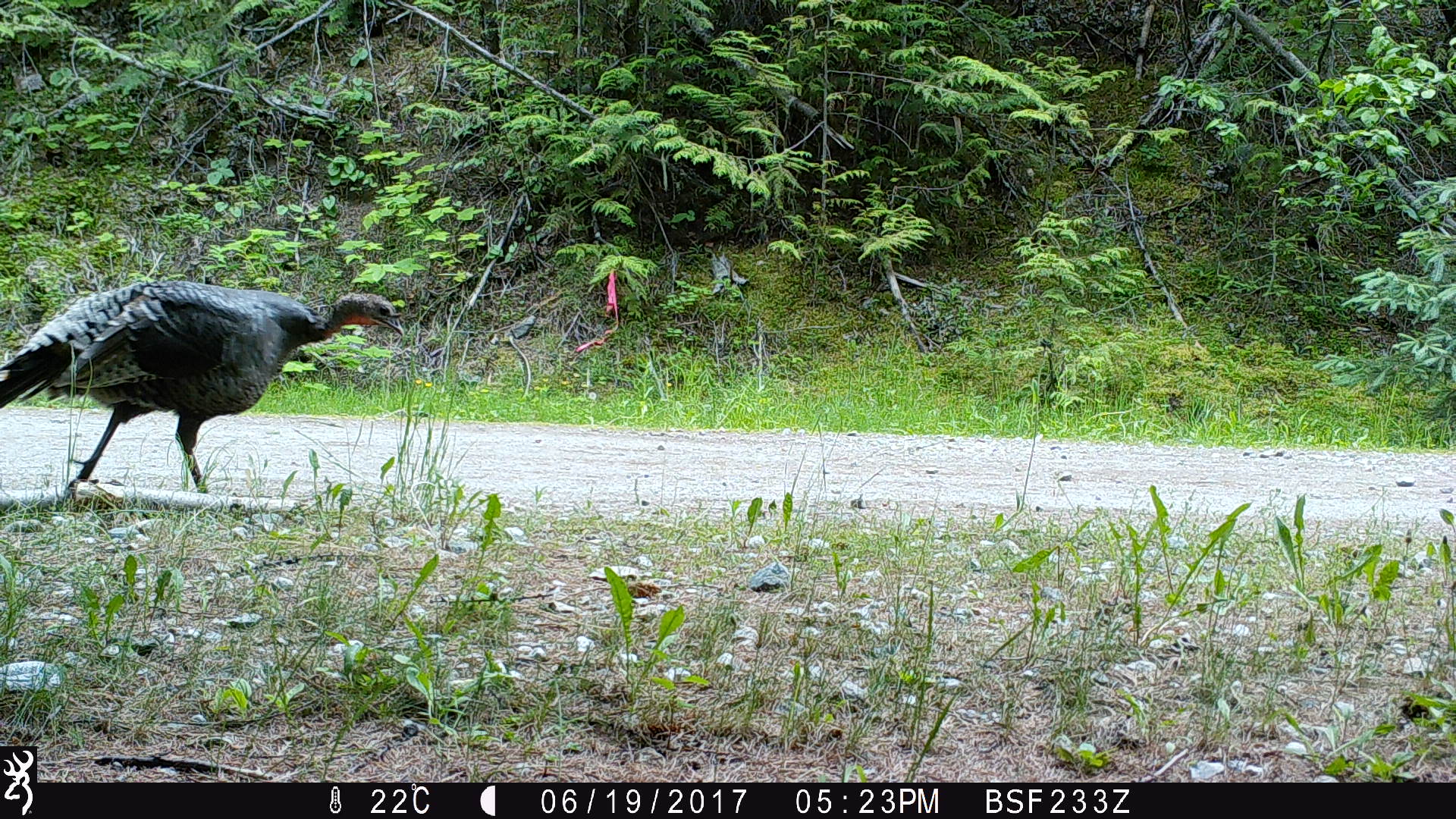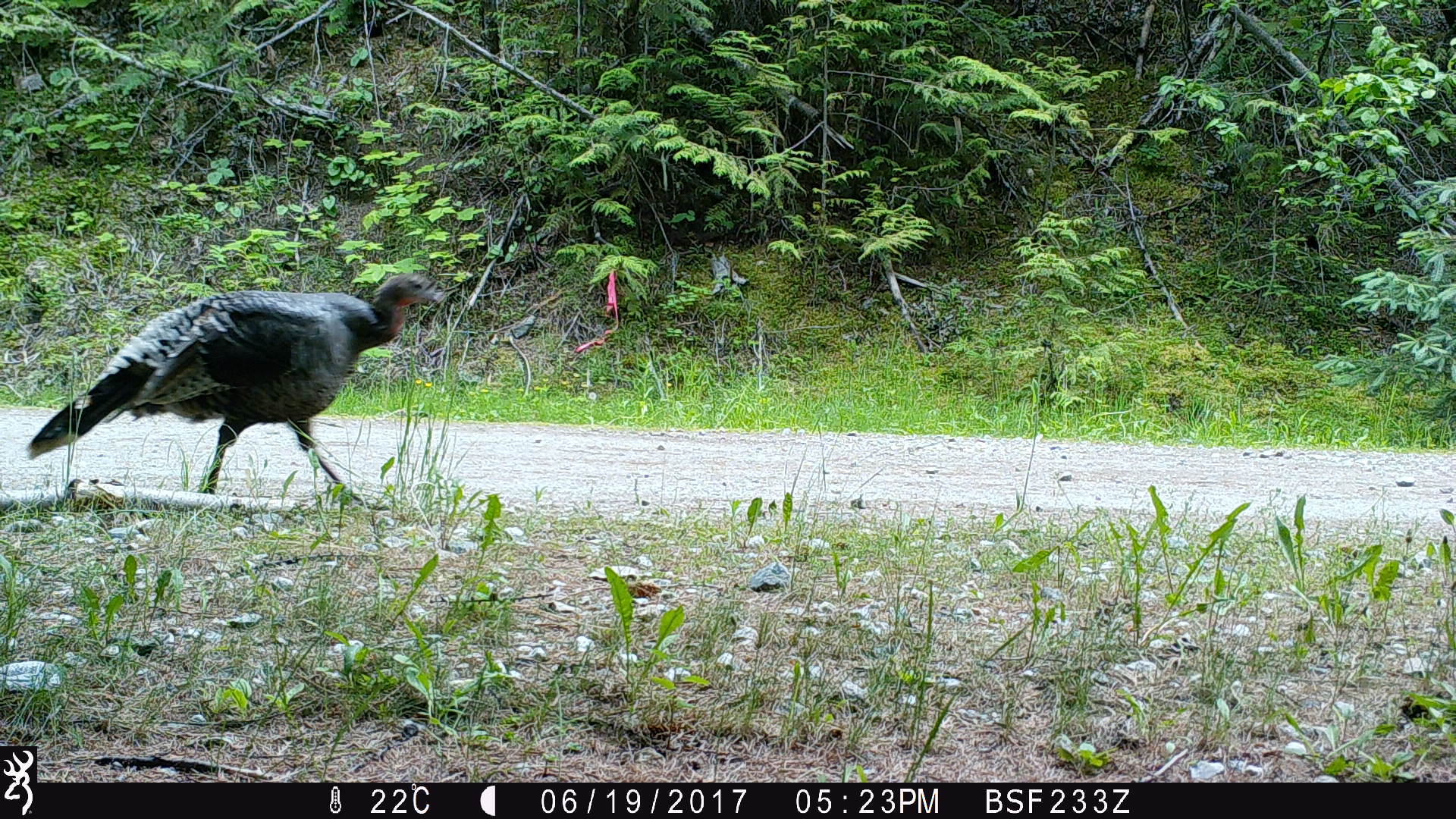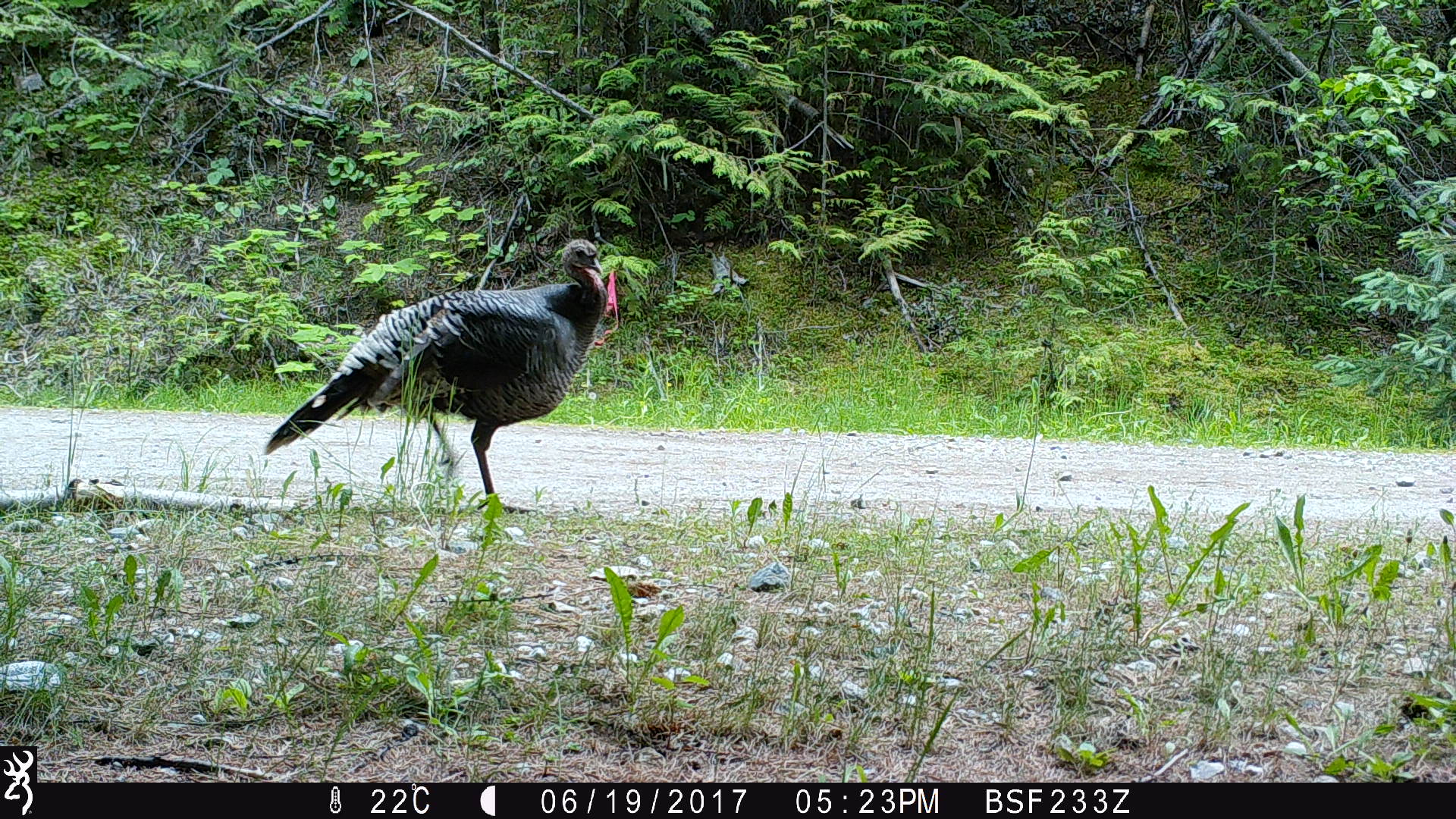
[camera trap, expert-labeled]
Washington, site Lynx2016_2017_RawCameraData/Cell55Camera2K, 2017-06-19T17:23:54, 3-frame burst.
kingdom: Animalia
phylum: Chordata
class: Aves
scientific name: Aves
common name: birds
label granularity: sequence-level